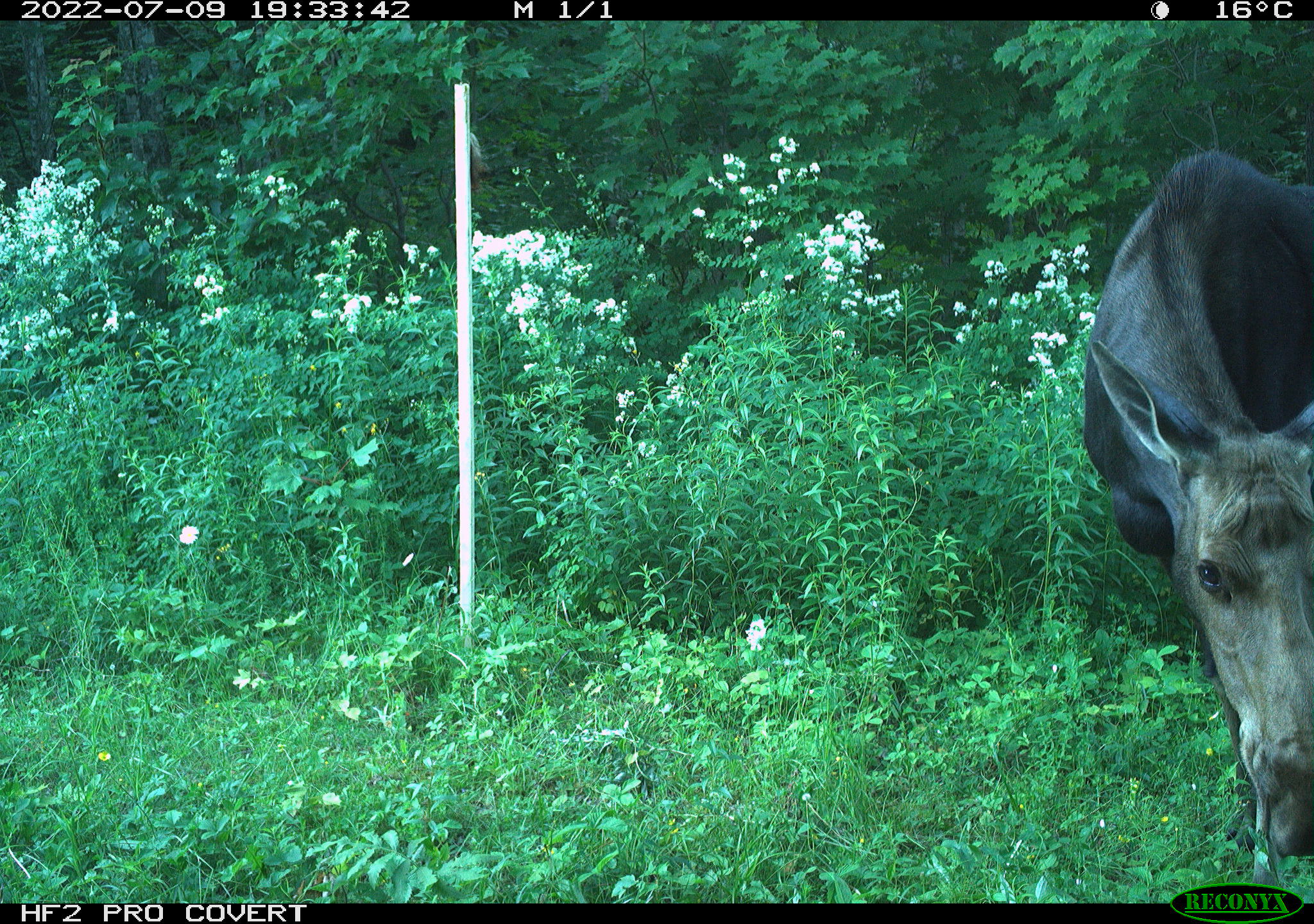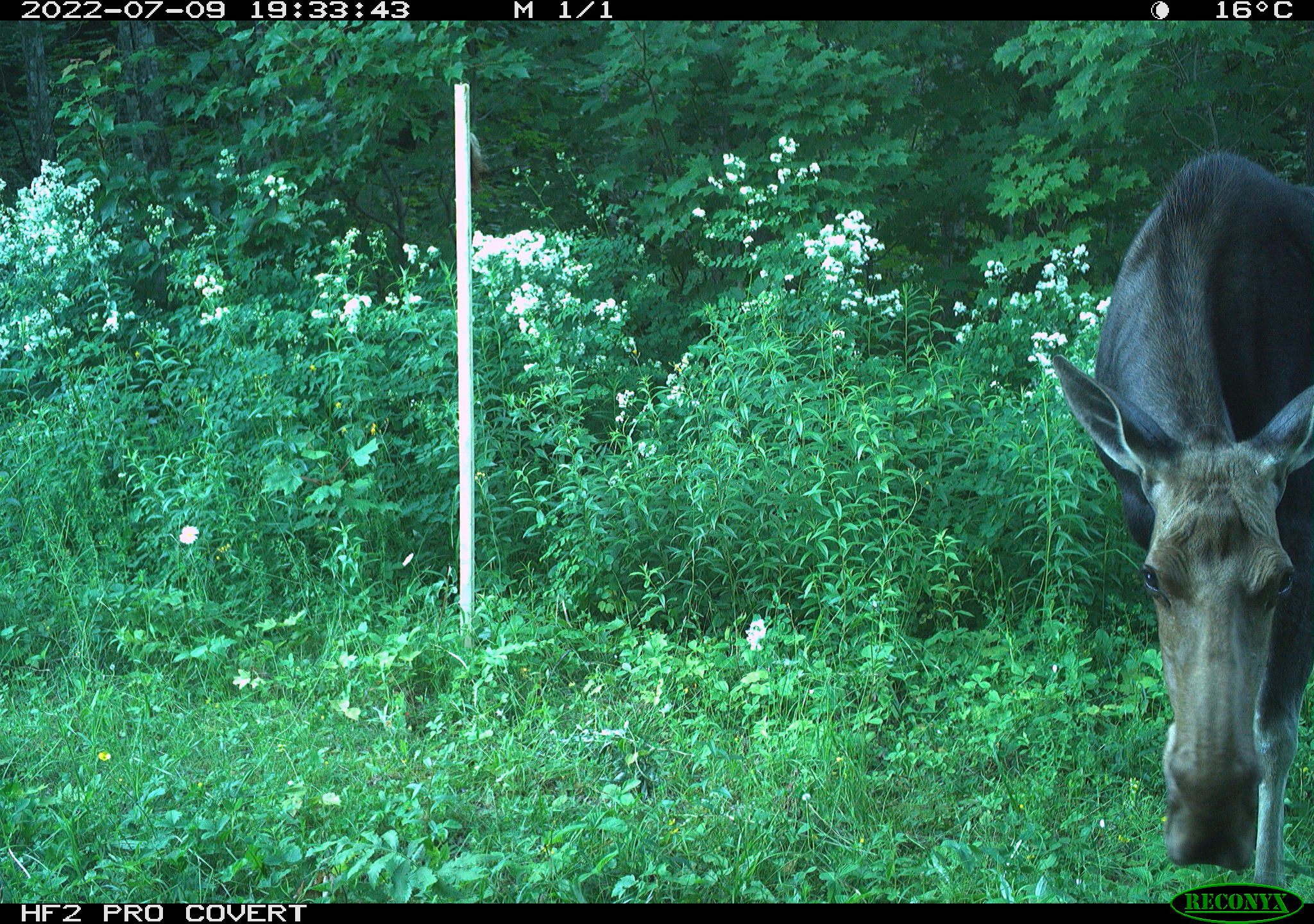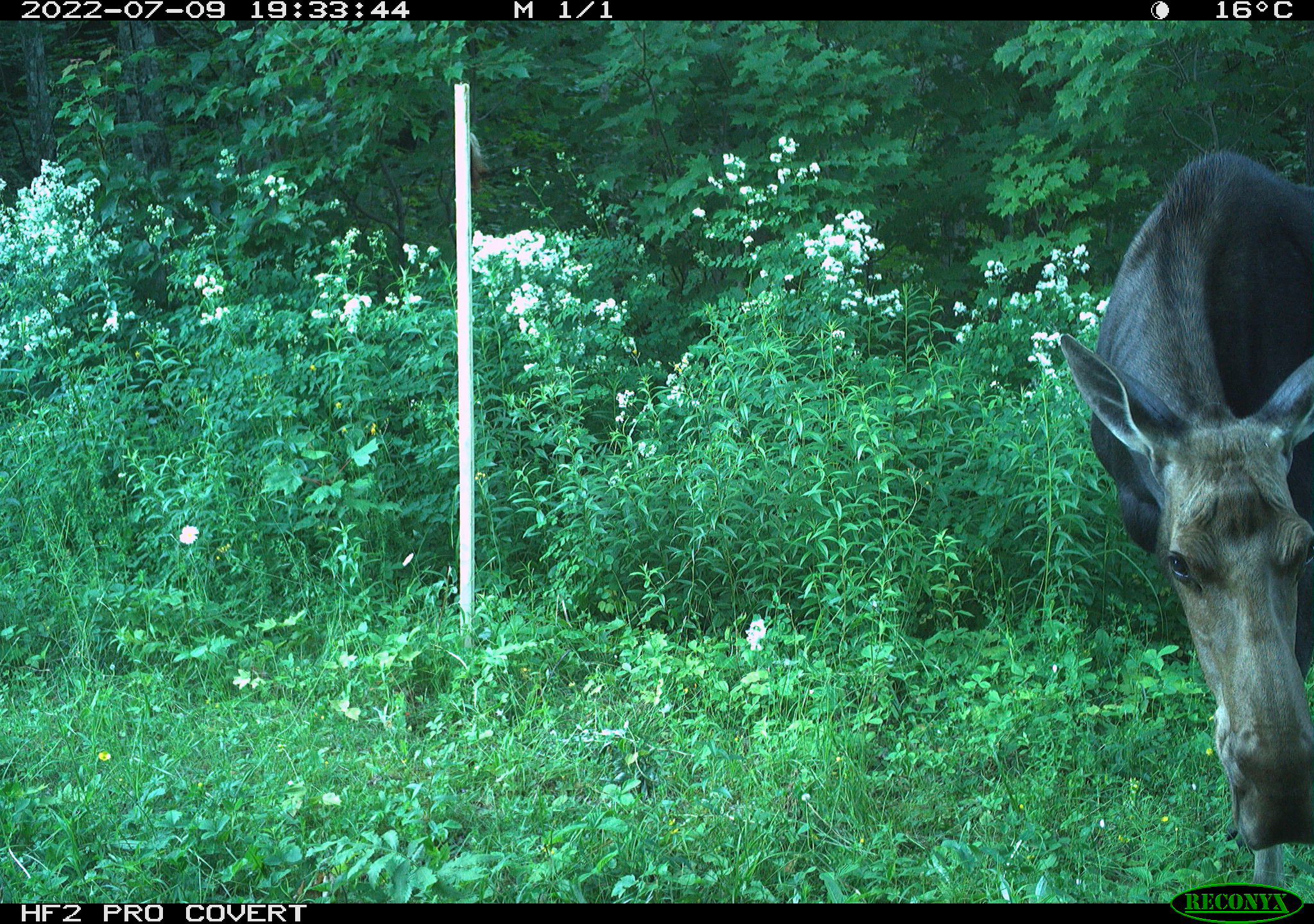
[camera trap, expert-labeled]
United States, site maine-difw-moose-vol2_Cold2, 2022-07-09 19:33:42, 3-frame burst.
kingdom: Animalia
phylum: Chordata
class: Mammalia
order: Artiodactyla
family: Cervidae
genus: Alces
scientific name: Alces alces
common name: moose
Moose (Alces alces).